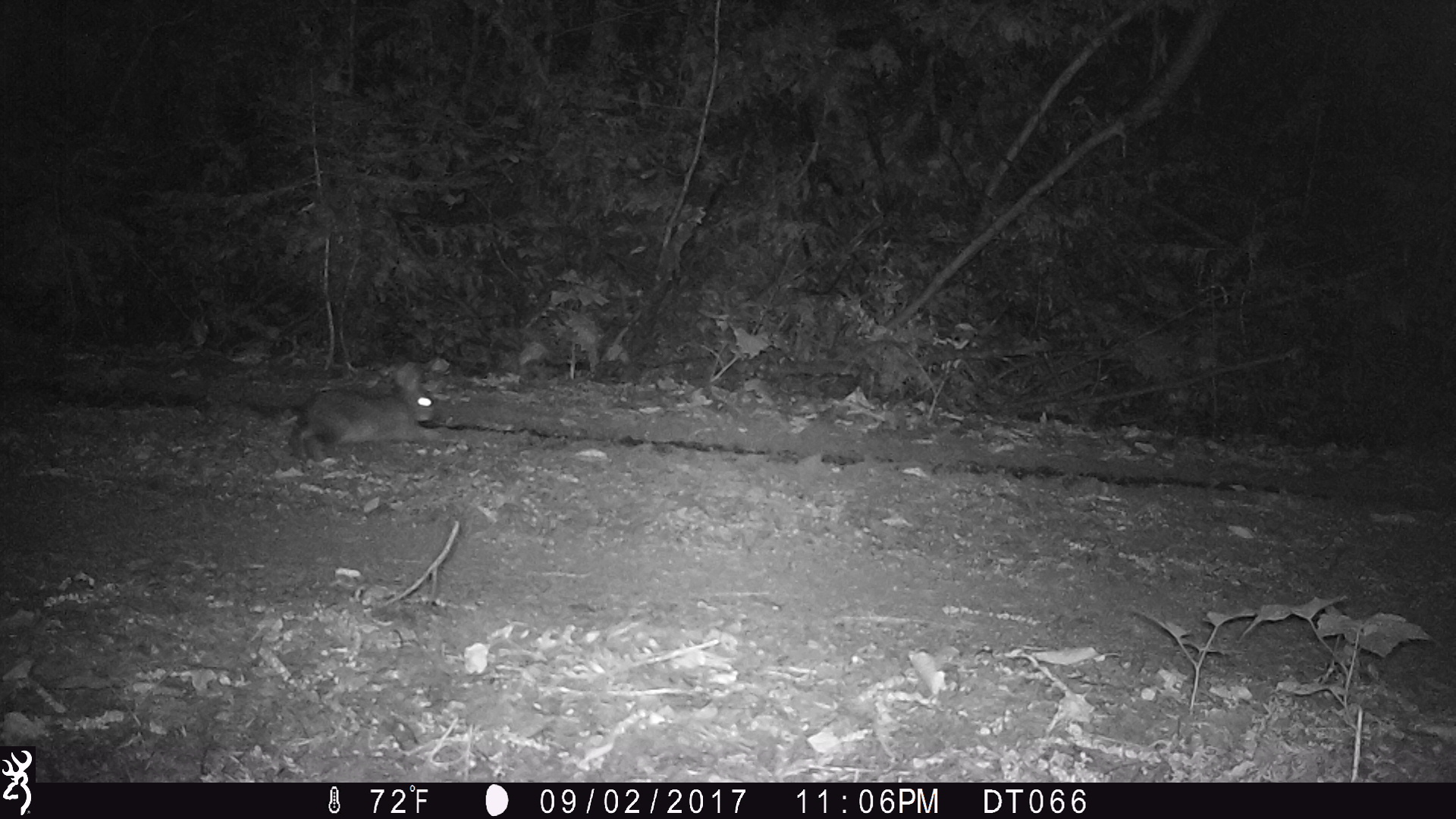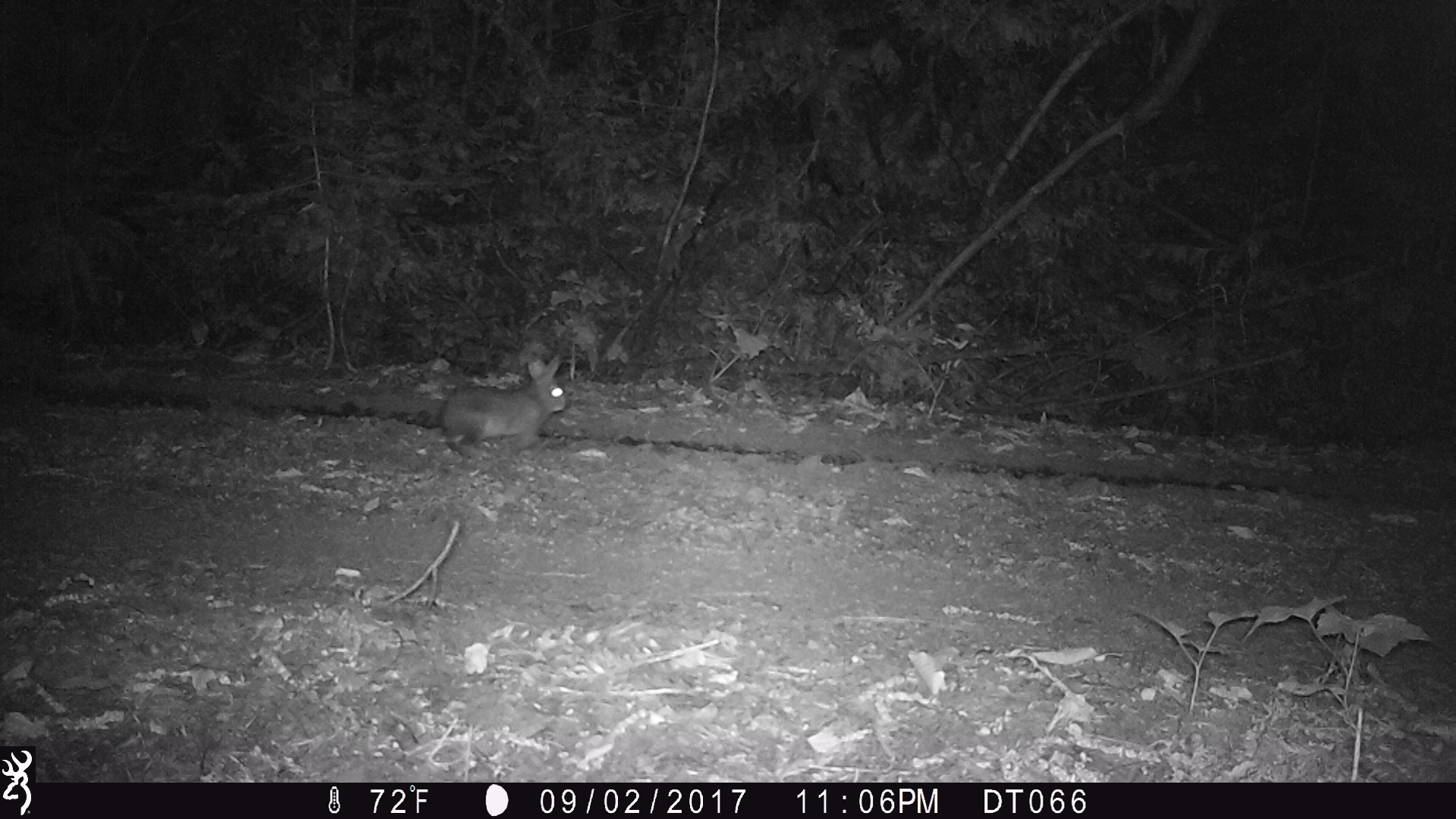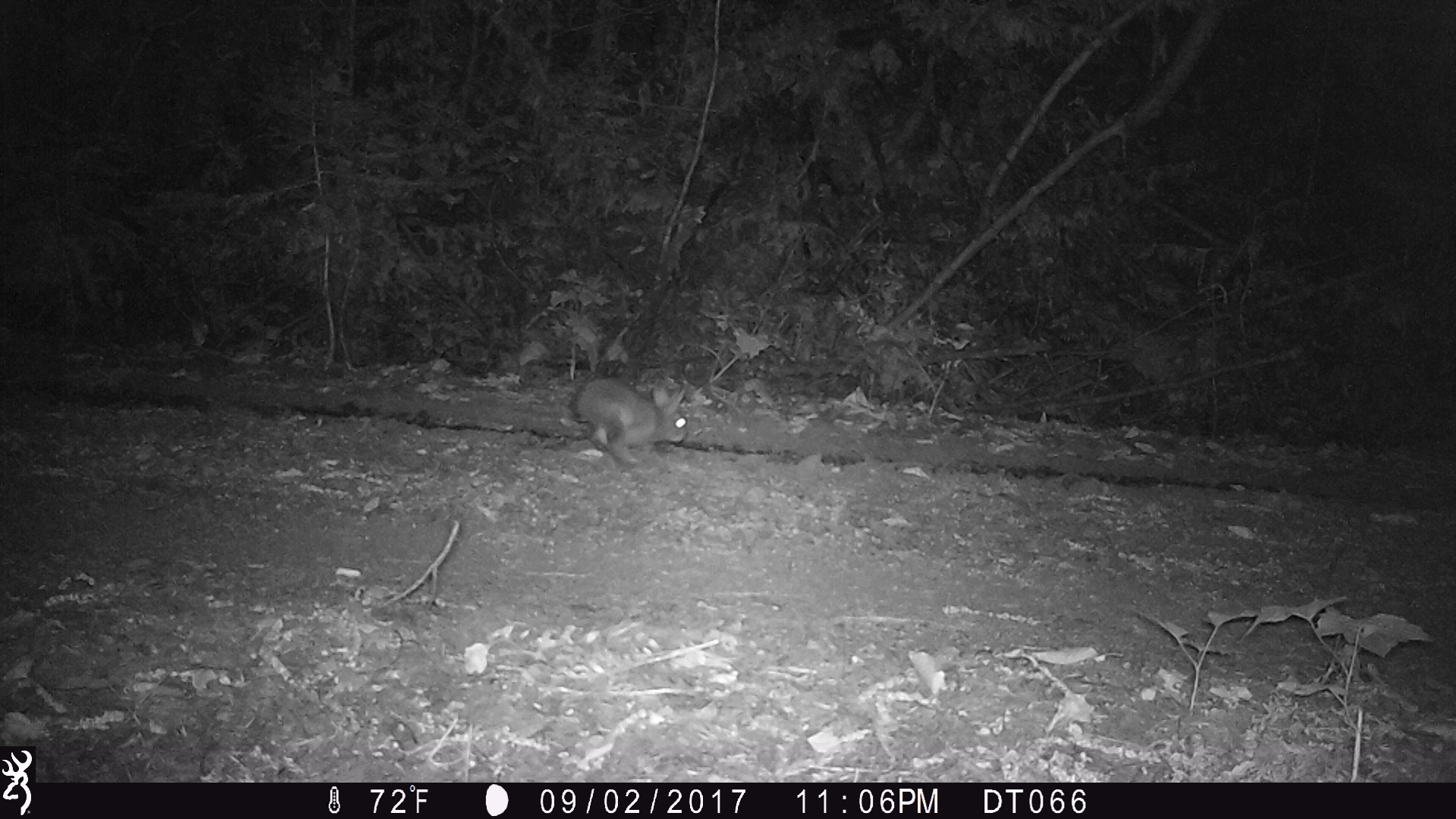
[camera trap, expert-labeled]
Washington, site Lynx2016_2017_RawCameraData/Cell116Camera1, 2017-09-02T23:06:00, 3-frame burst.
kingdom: Animalia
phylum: Chordata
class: Mammalia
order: Lagomorpha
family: Leporidae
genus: Lepus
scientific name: Lepus americanus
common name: snowshoe hare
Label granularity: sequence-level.